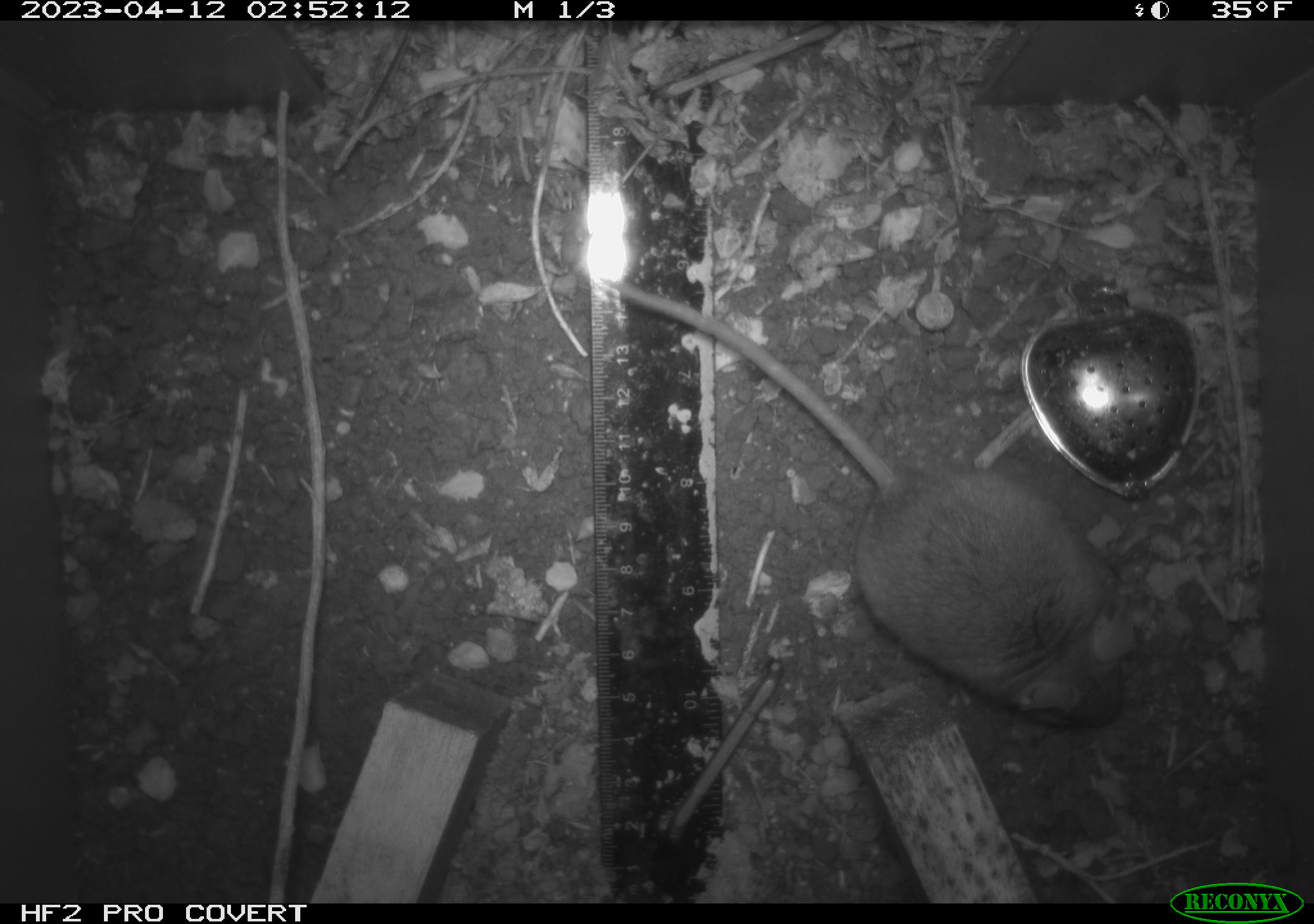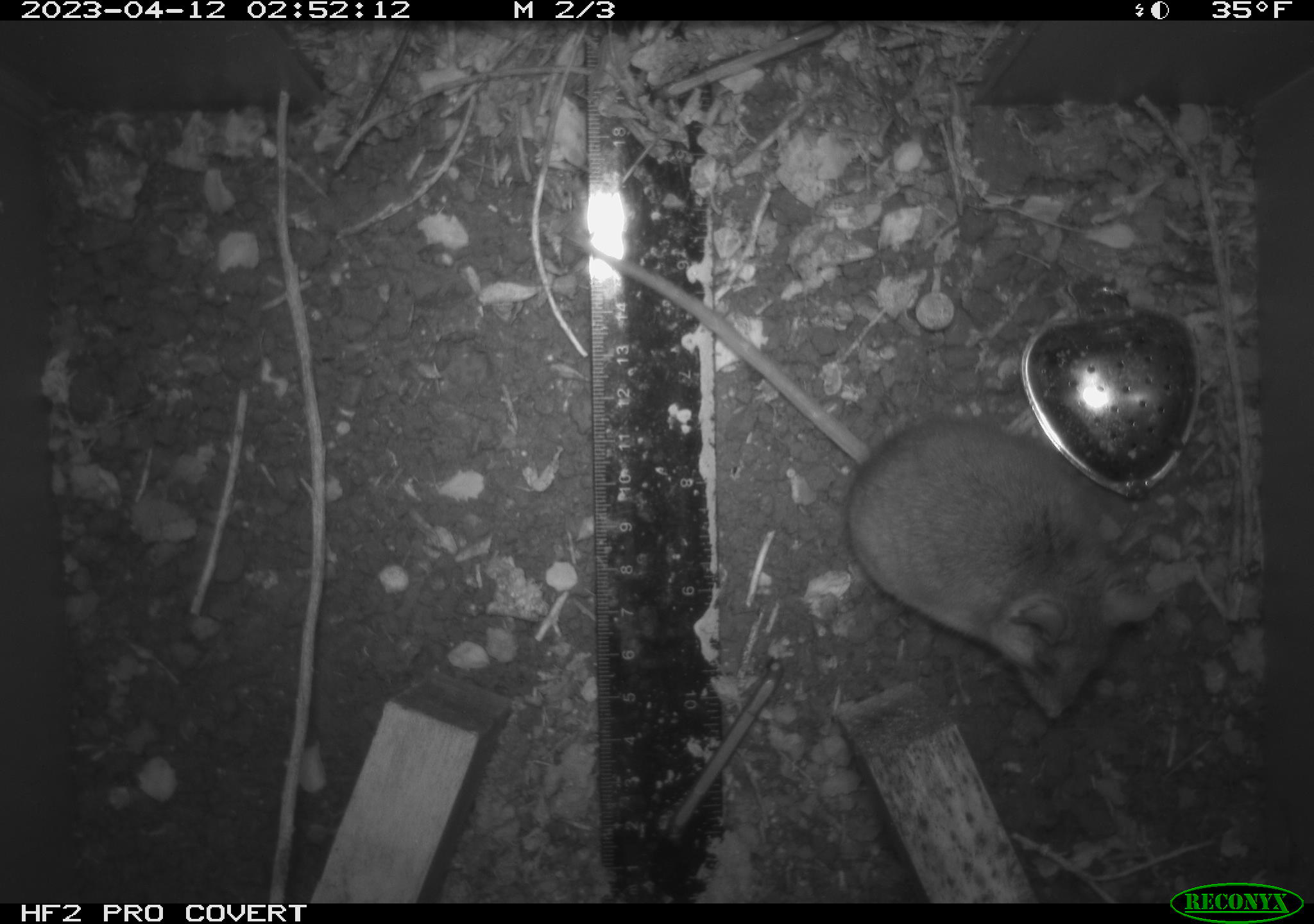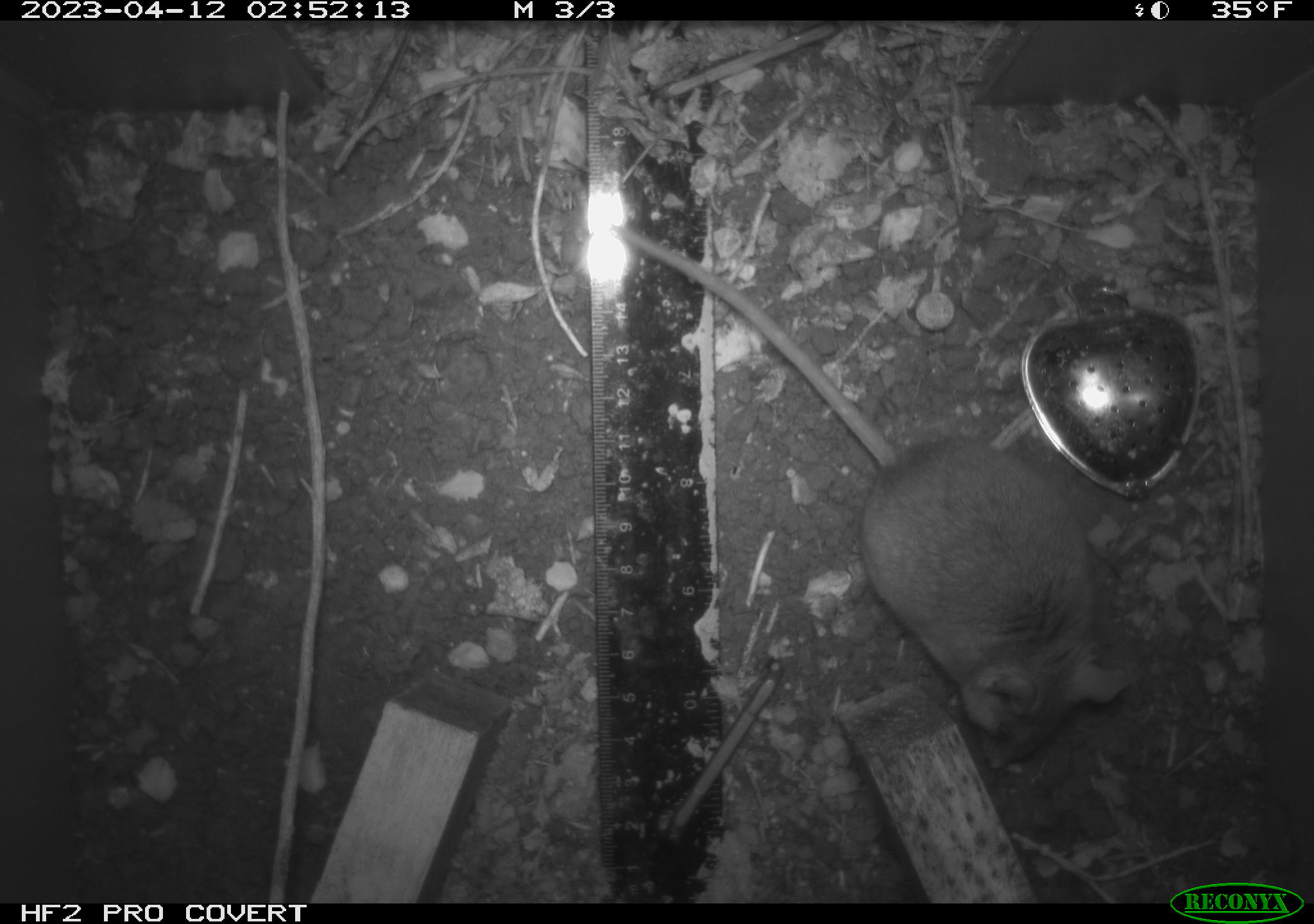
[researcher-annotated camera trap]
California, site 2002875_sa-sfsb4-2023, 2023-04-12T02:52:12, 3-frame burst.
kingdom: Animalia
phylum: Chordata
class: Mammalia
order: Rodentia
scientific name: Rodentia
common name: mouse species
Mouse species (Rodentia).